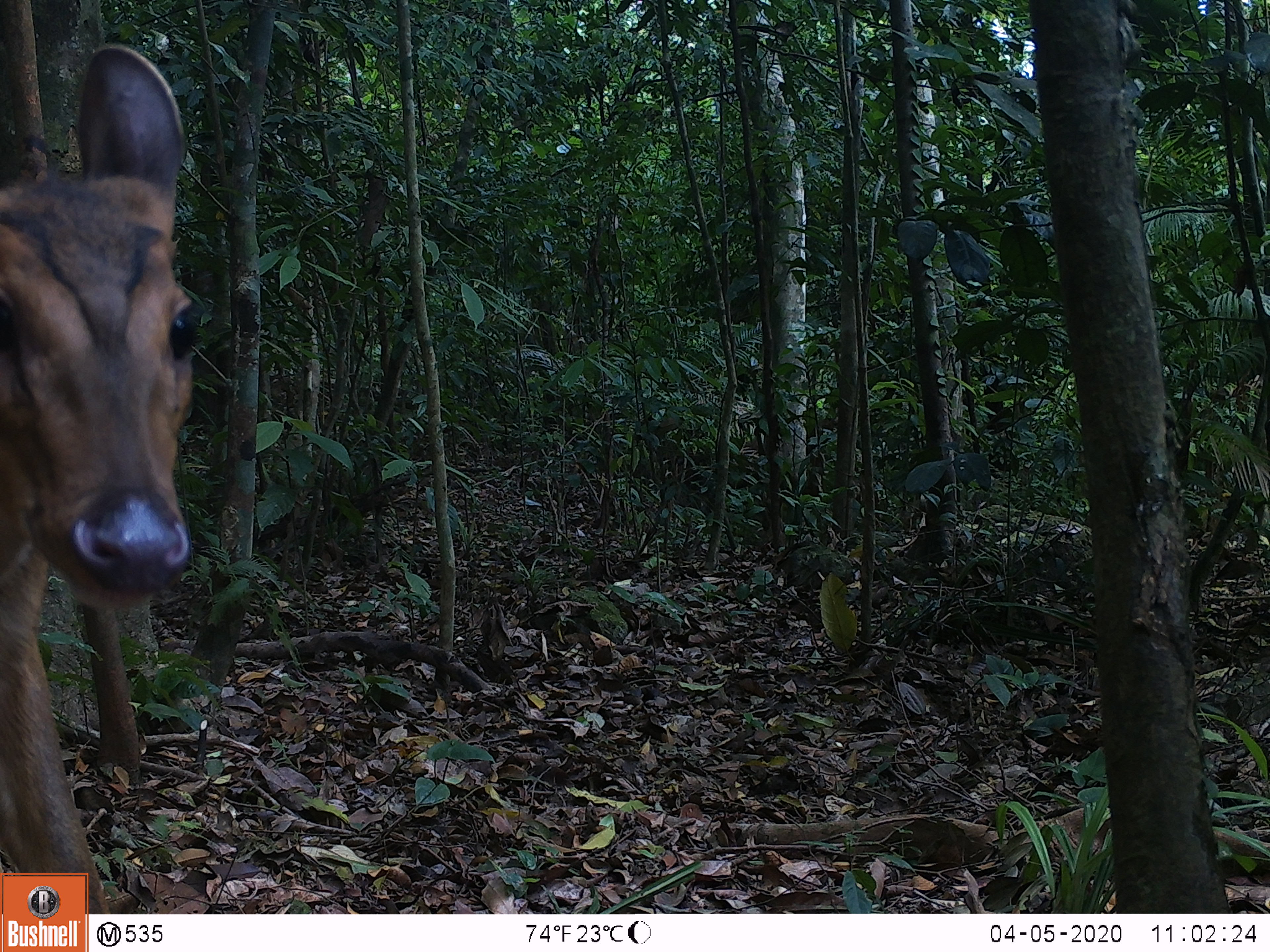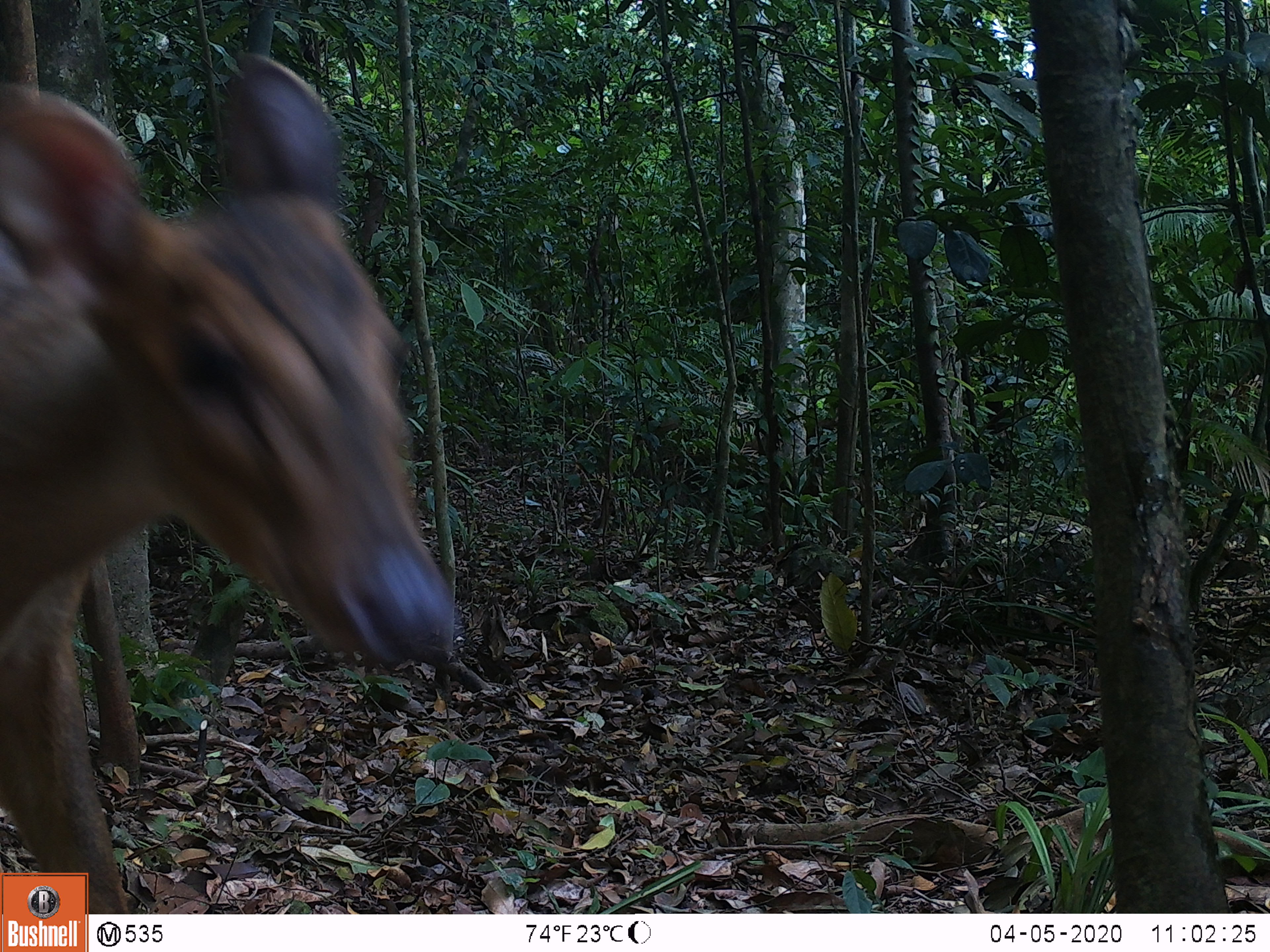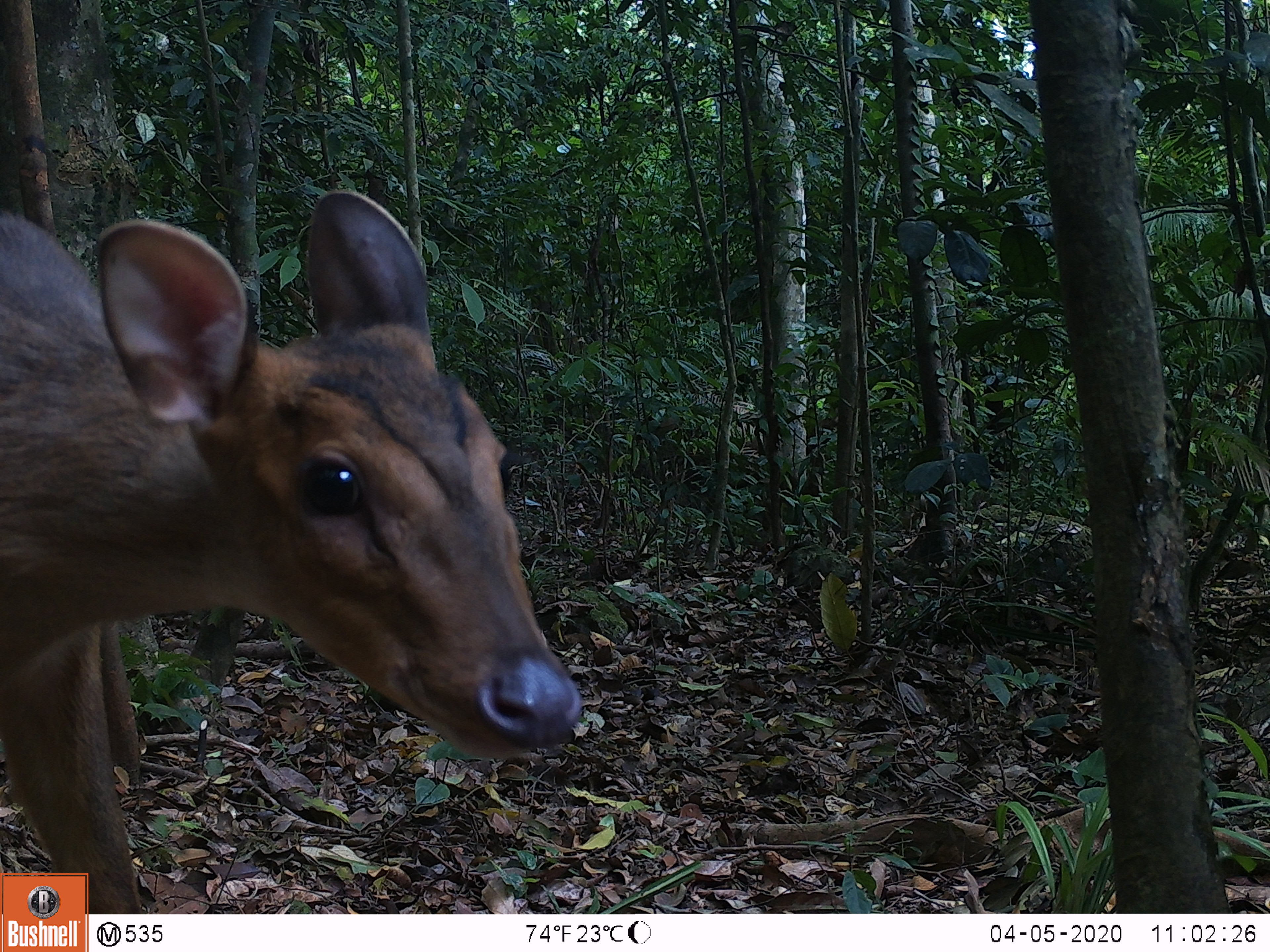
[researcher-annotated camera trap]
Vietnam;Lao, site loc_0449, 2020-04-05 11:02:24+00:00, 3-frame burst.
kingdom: Animalia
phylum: Chordata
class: Mammalia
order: Artiodactyla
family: Cervidae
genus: Muntiacus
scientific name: Muntiacus vuquangensis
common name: large-antlered muntjac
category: large antlered muntjac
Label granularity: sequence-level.